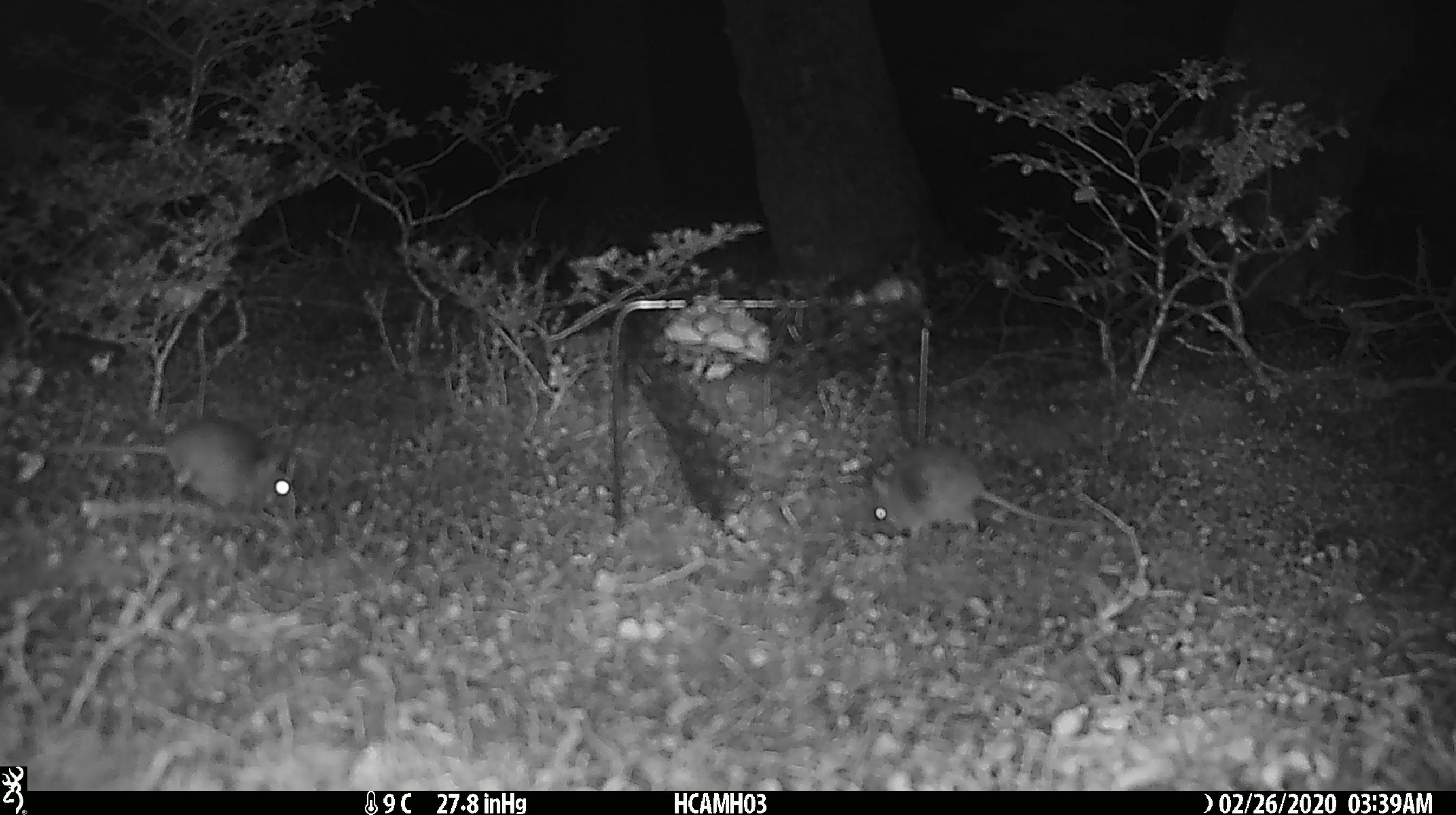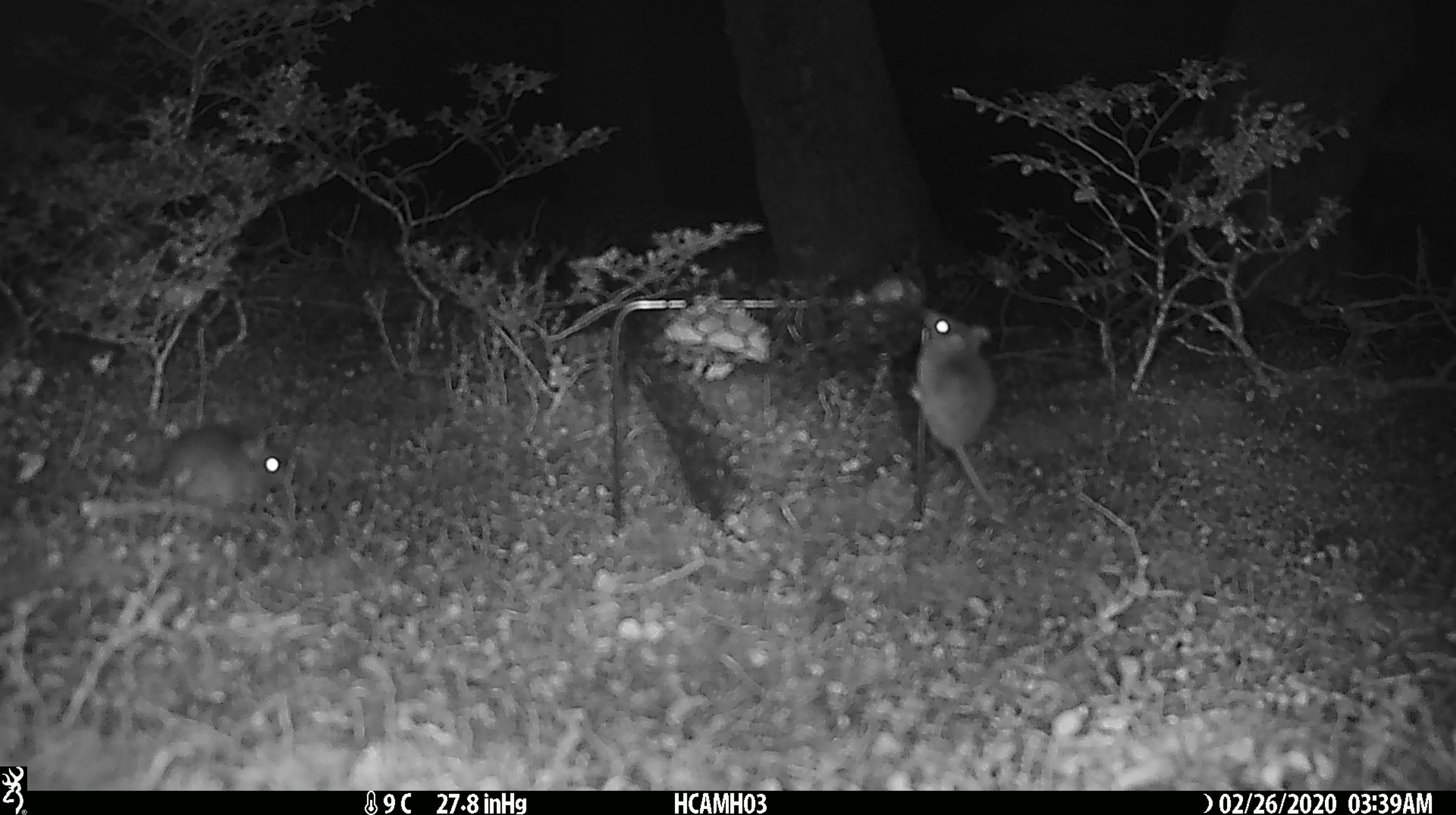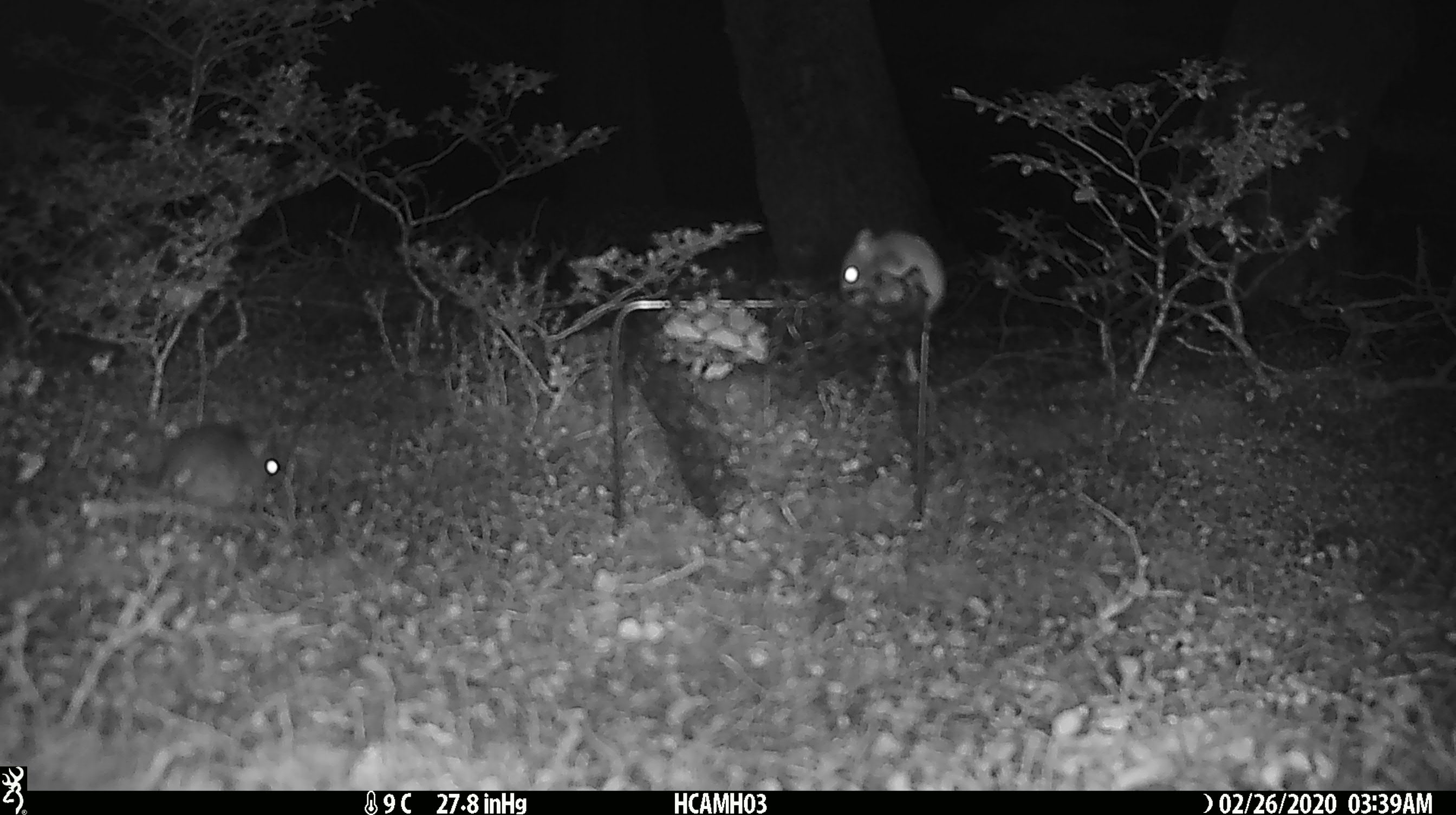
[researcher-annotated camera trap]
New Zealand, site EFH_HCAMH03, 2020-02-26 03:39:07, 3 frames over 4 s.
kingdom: Animalia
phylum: Chordata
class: Mammalia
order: Rodentia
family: Muridae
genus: Mus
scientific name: Mus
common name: mouse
Mouse (Mus).